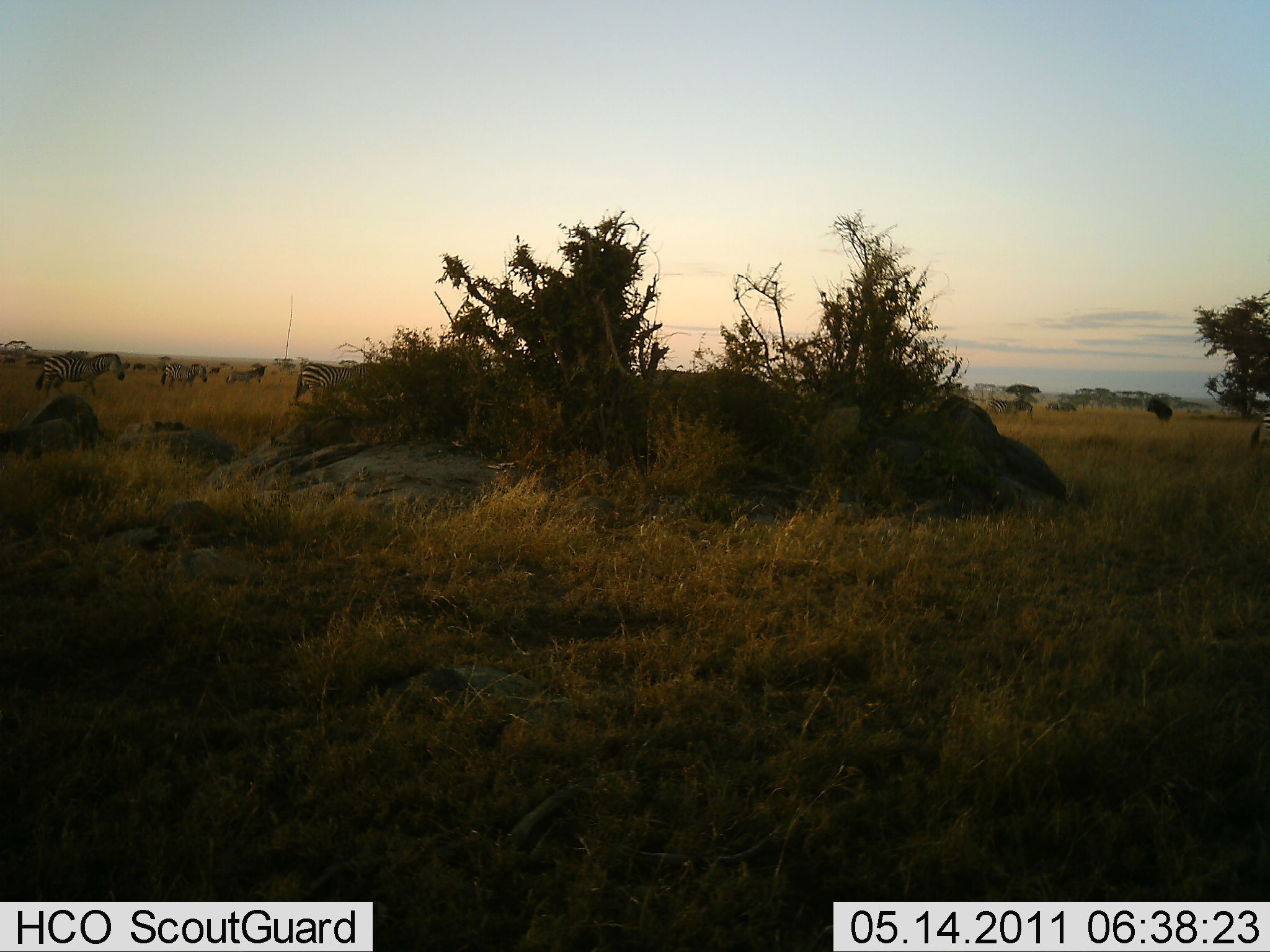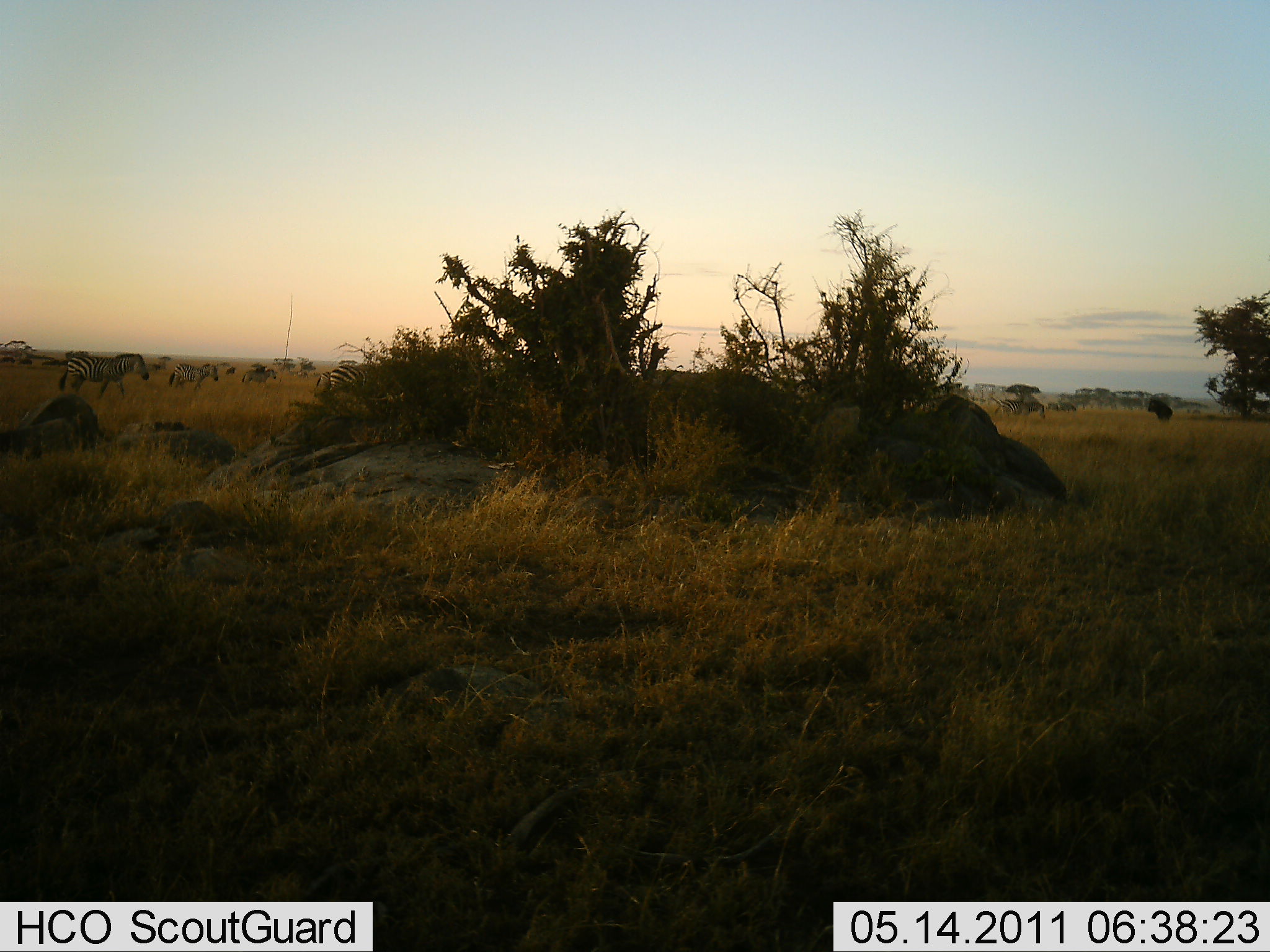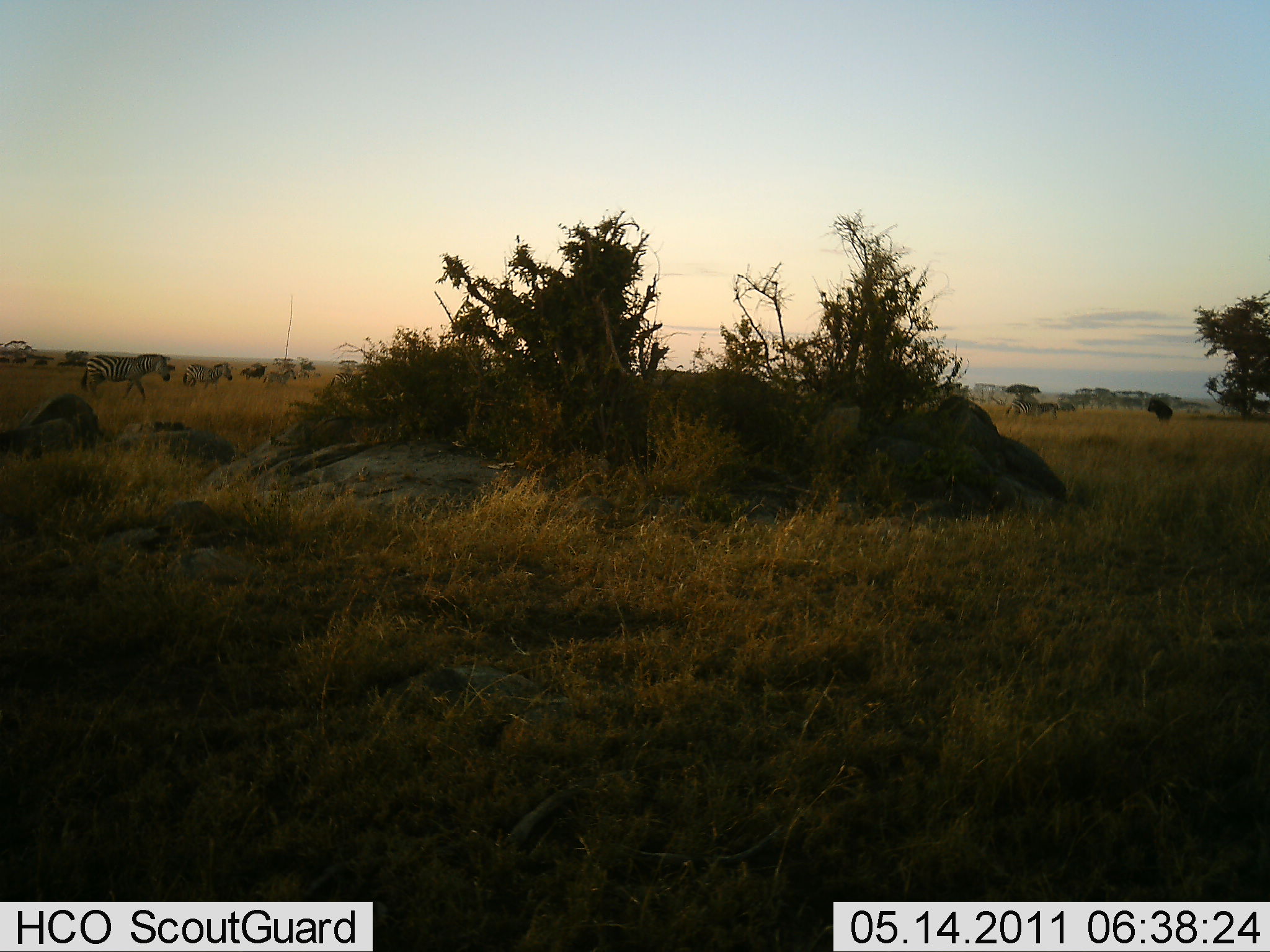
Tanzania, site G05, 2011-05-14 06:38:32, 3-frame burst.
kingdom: Animalia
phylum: Chordata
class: Mammalia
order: Perissodactyla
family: Equidae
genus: Equus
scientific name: Equus quagga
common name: plains zebra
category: zebra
Zebra (plains zebra) (Equus quagga), count 11-50. Behavior (volunteer vote fractions): standing 0%, resting 0%, moving 100%, interacting 9%. Young present (vote fraction): 9%. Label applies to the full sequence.